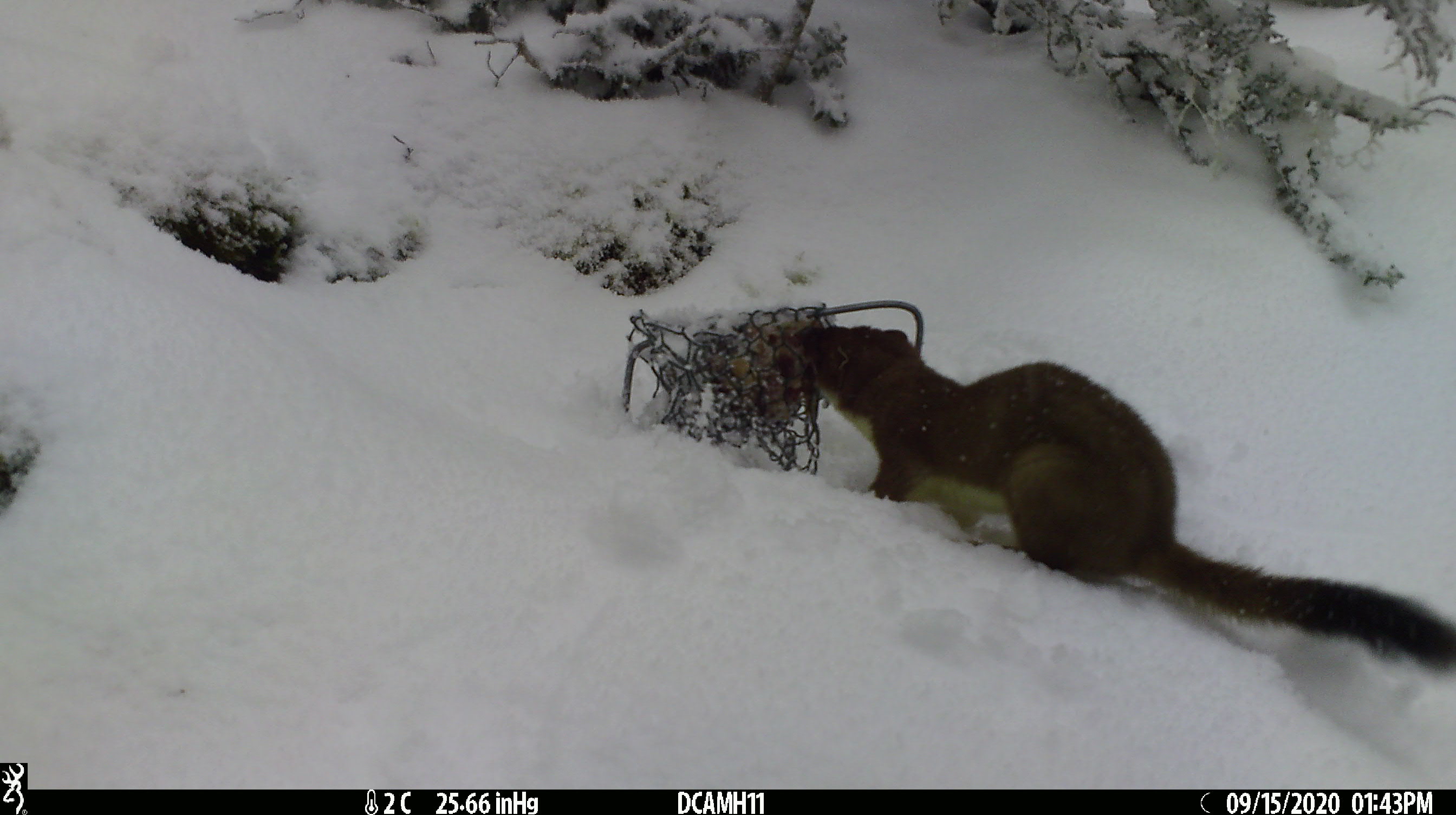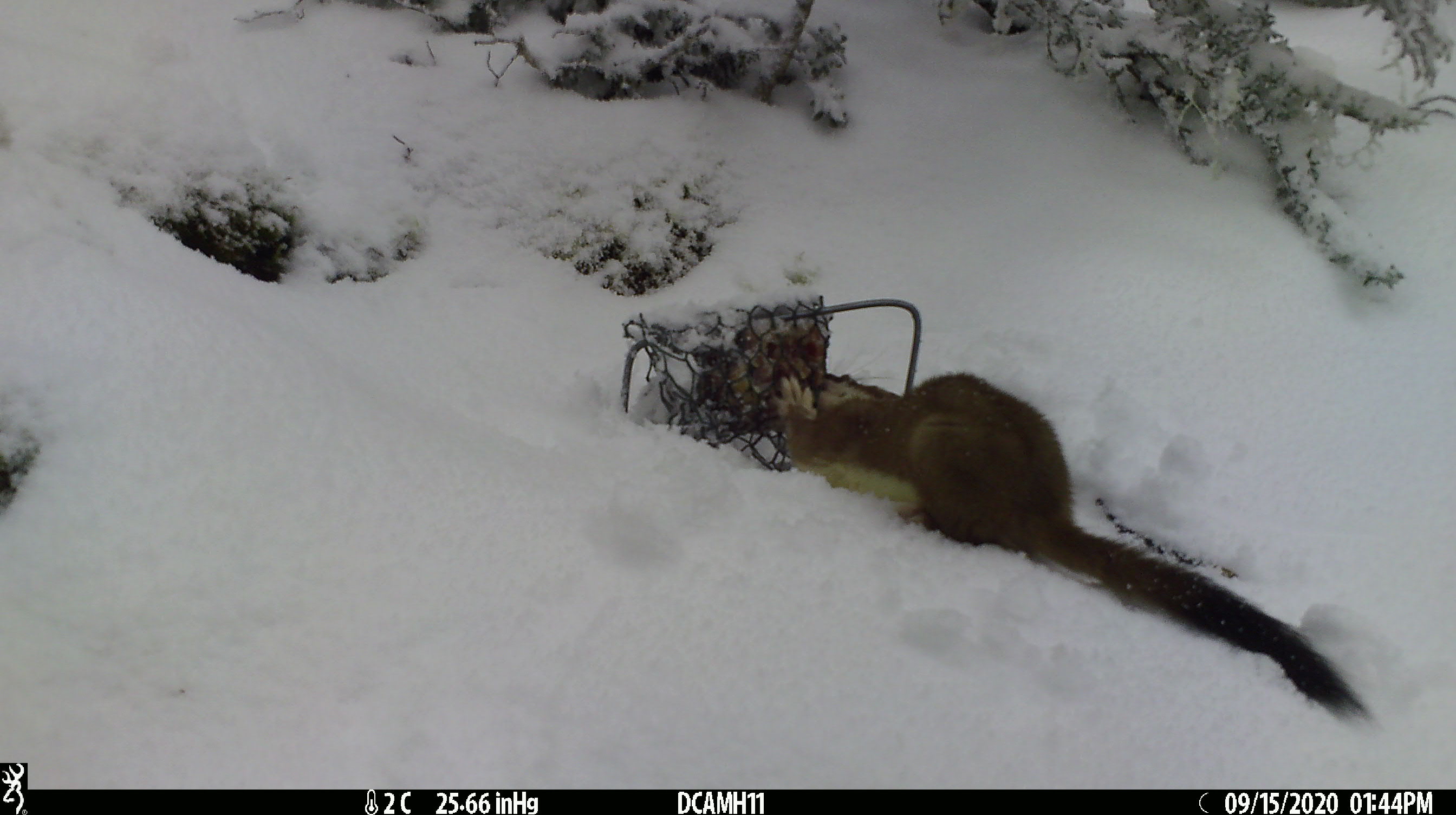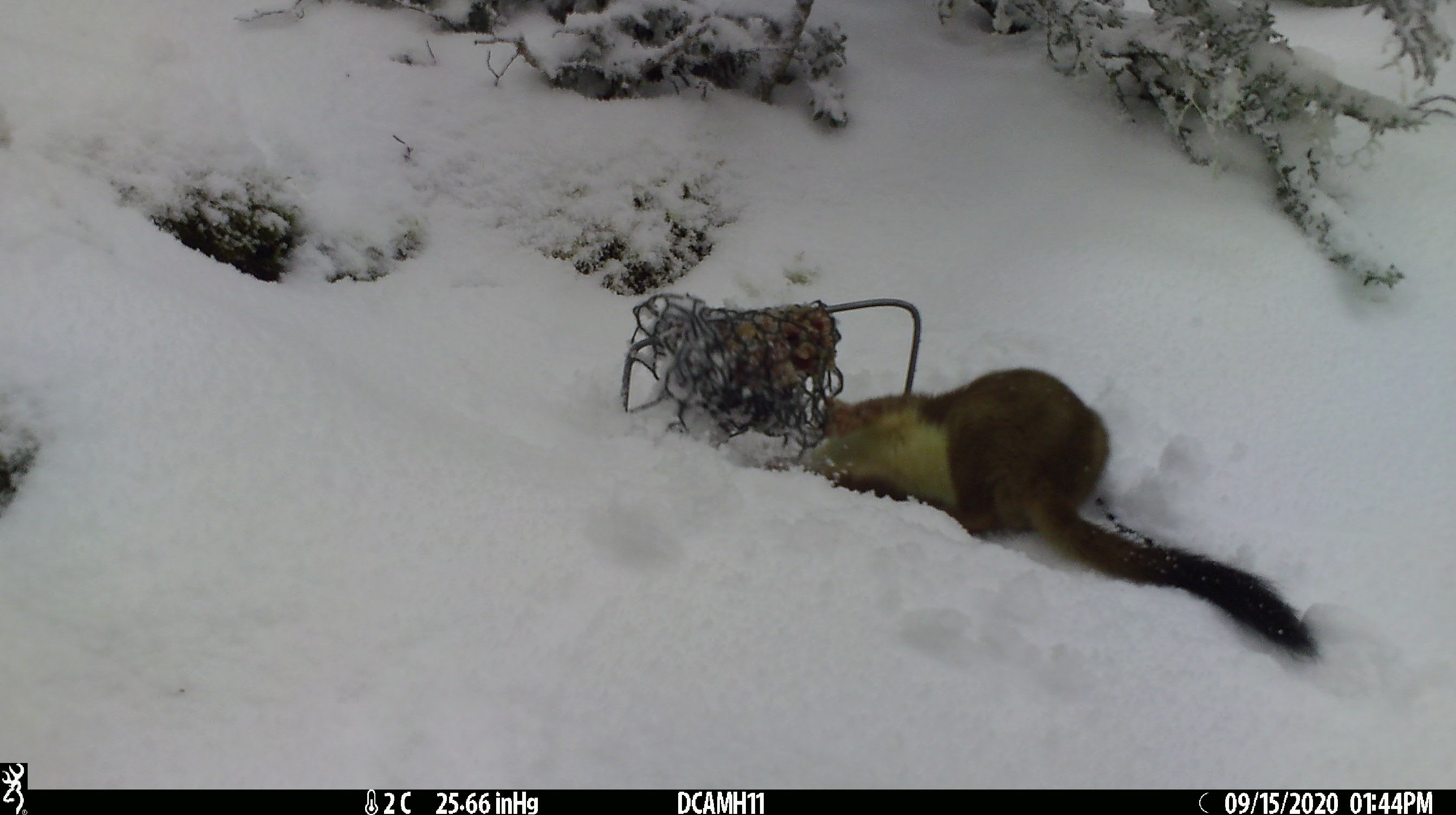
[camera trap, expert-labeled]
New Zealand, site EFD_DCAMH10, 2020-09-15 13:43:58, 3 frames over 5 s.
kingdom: Animalia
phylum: Chordata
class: Mammalia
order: Carnivora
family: Mustelidae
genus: Mustela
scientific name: Mustela erminea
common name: stoat